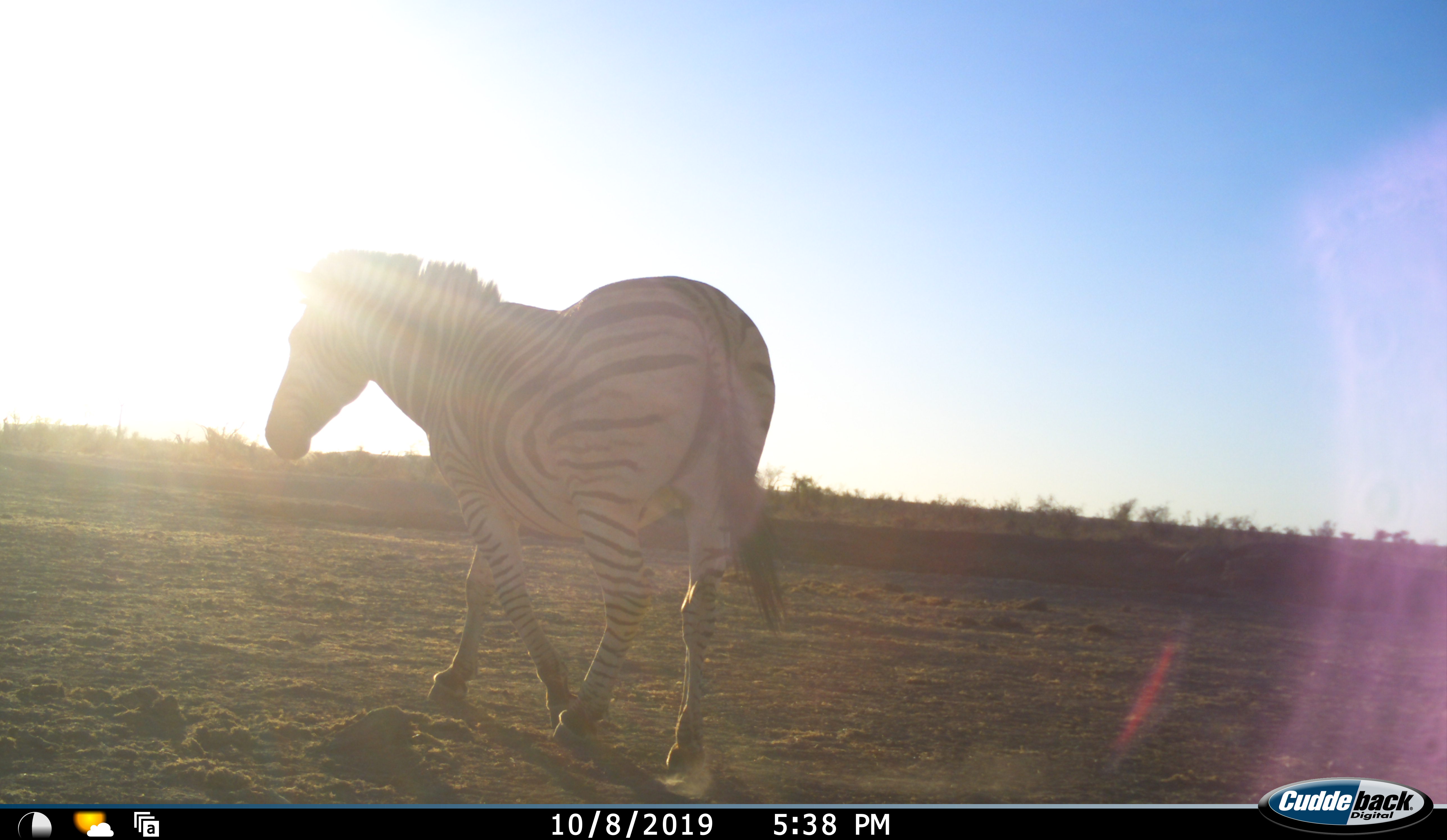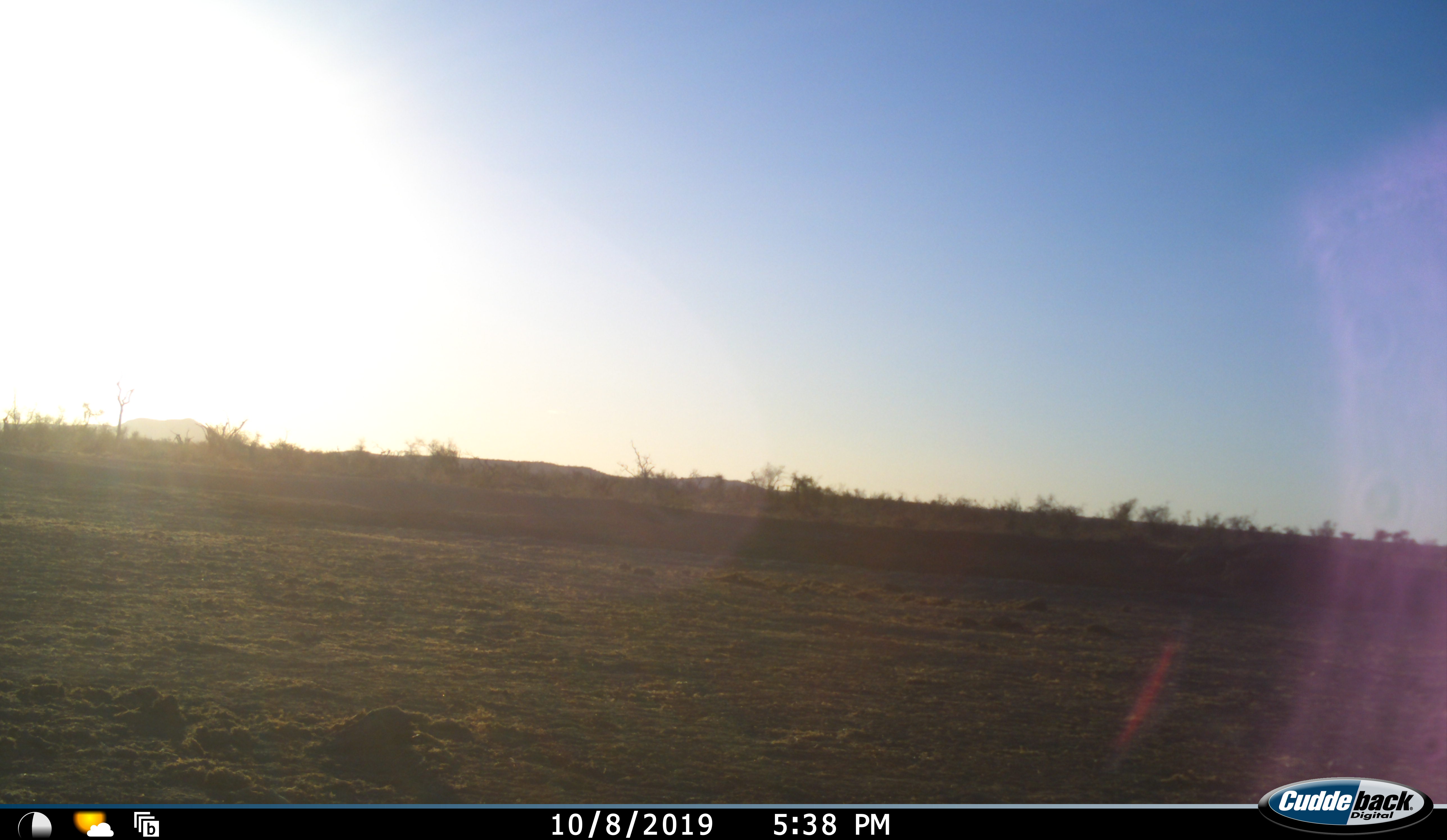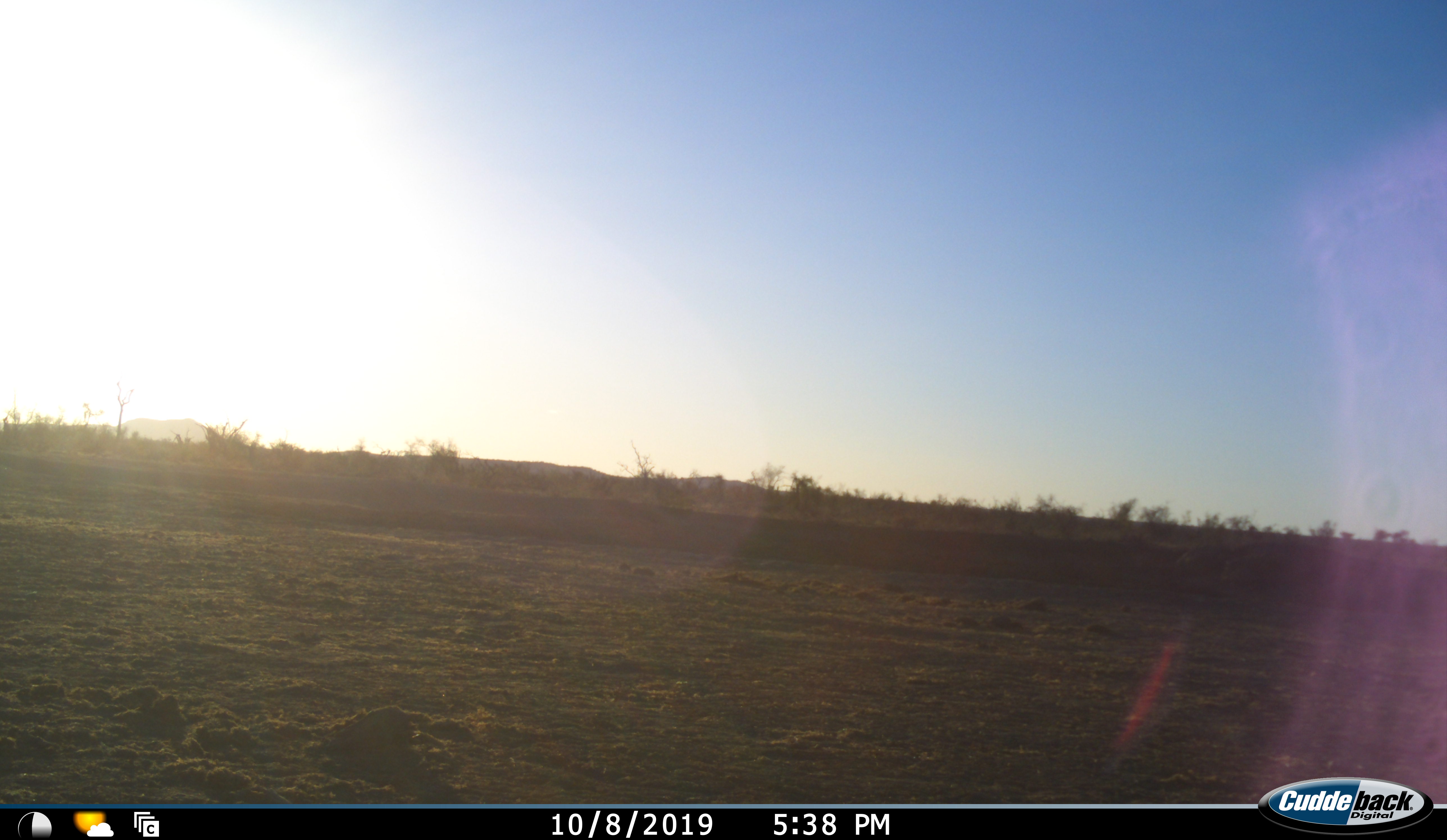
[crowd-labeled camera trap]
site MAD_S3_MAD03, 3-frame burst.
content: unidentified animal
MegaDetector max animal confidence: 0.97